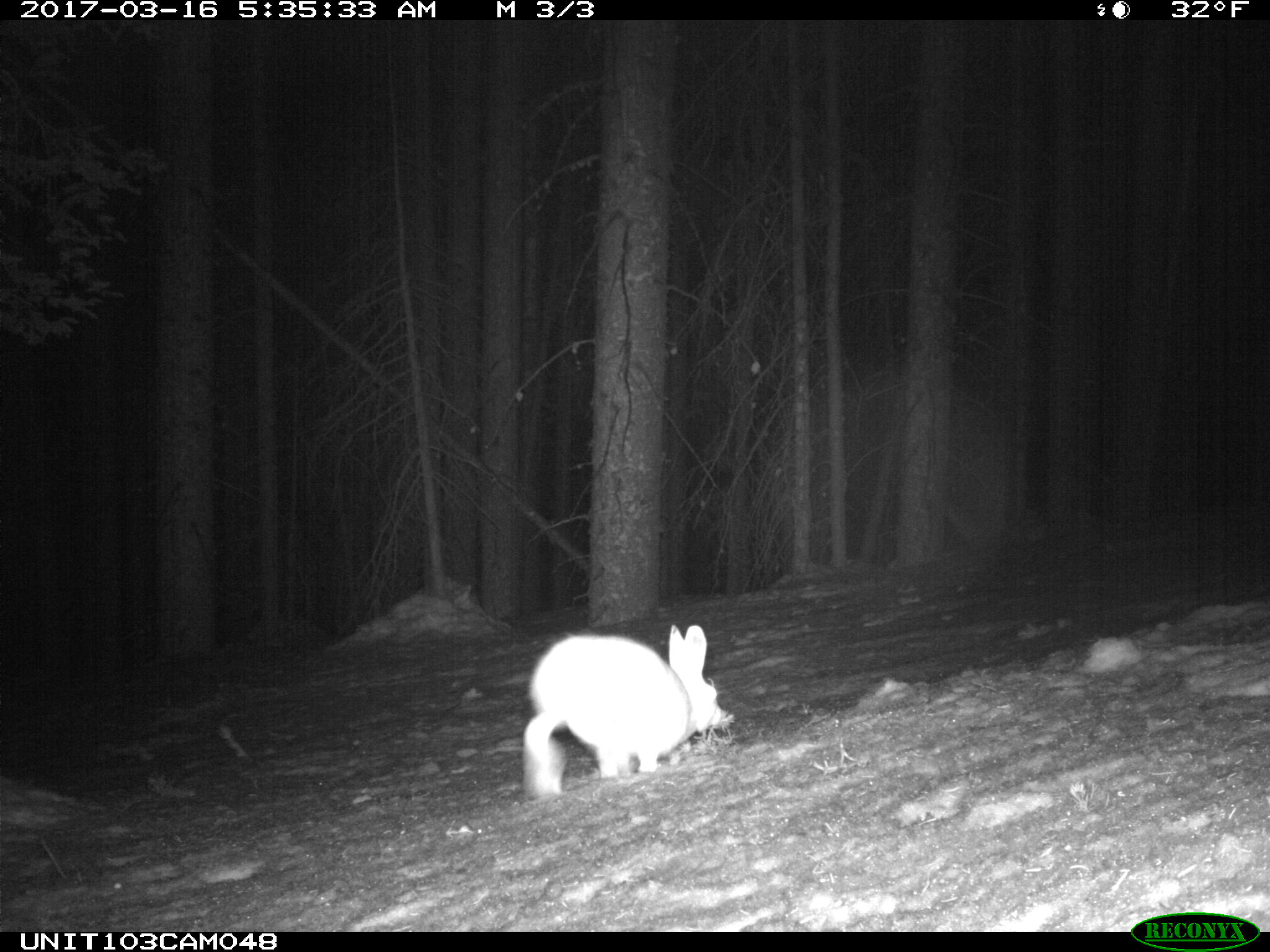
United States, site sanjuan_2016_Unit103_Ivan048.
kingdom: Animalia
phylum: Chordata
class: Mammalia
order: Lagomorpha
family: Leporidae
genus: Lepus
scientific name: Lepus americanus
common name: snowshoe hare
Lepus americanus (snowshoe hare).